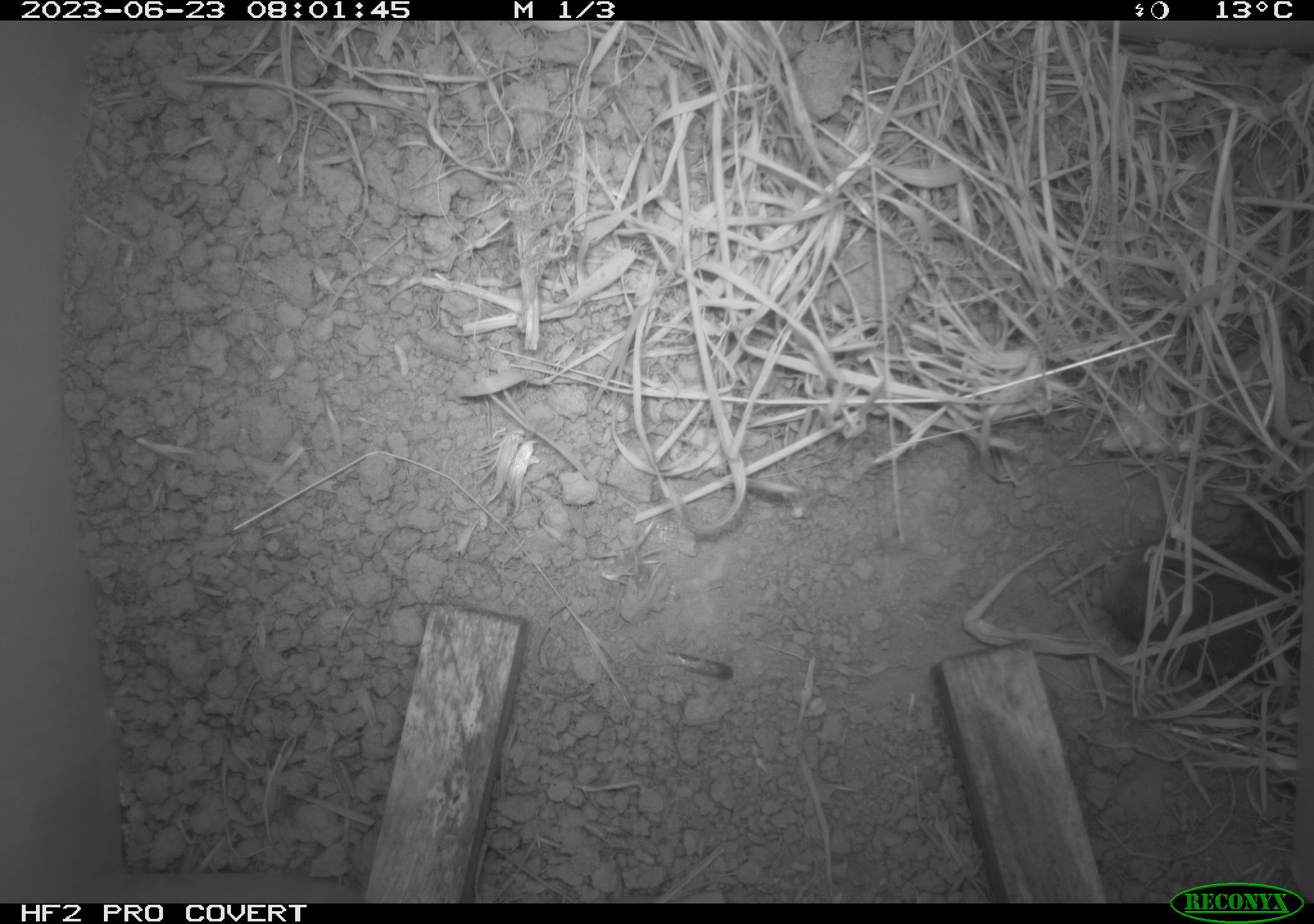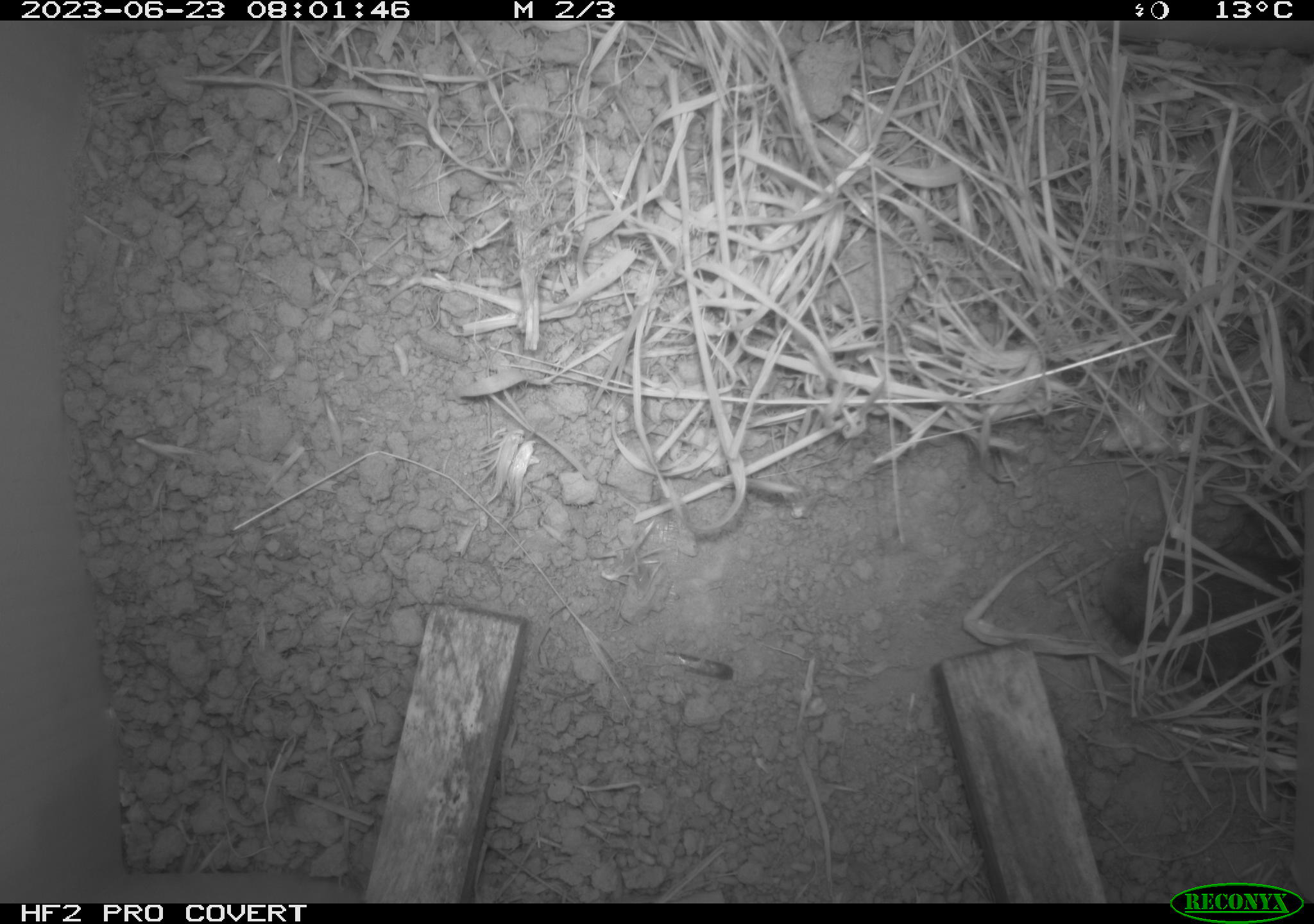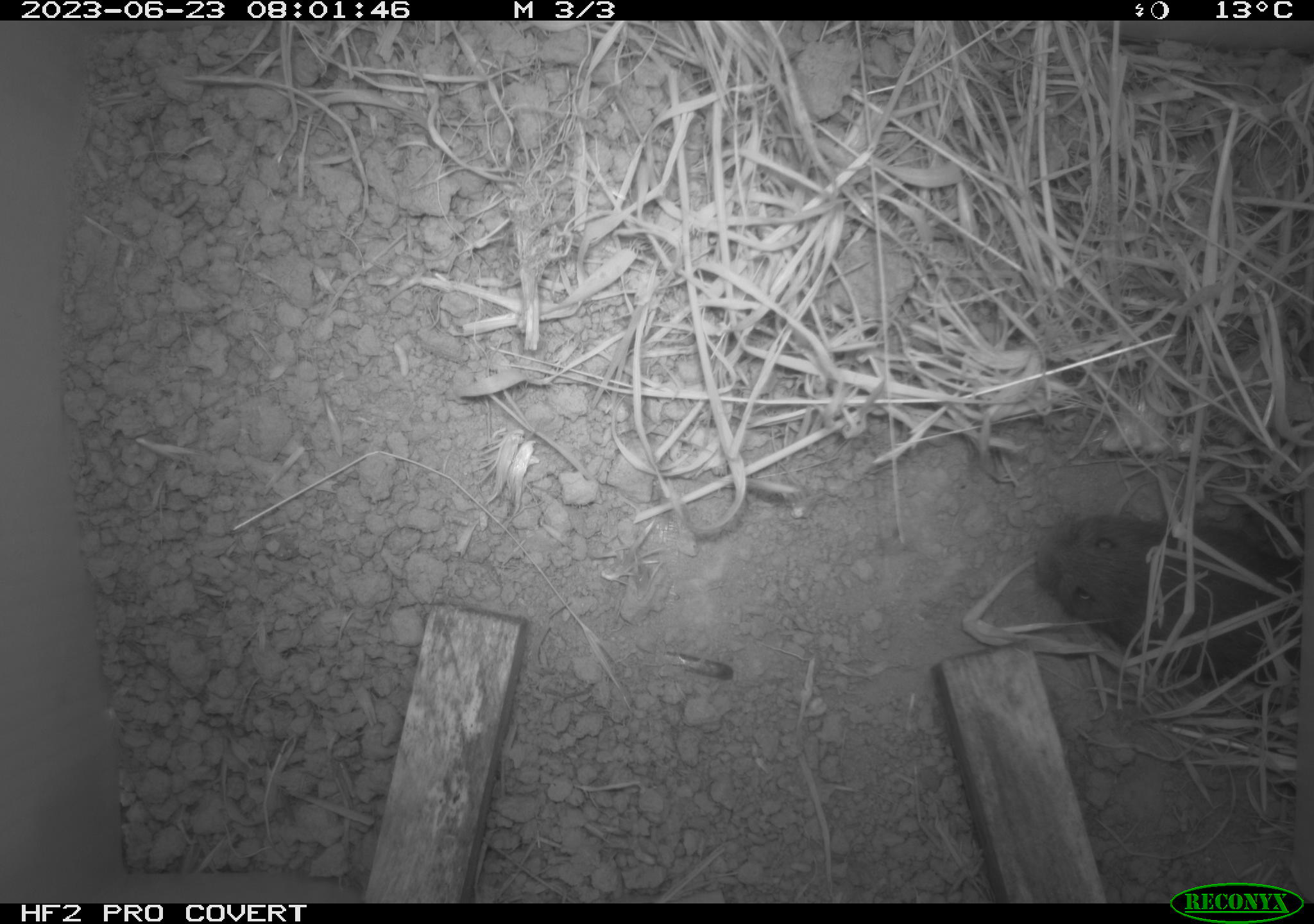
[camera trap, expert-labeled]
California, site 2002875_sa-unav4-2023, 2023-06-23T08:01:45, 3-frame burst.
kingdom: Animalia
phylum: Chordata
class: Mammalia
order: Rodentia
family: Cricetidae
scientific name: Arvicolinae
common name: voles, lemmings, and muskrats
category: arvicolinae subfamily